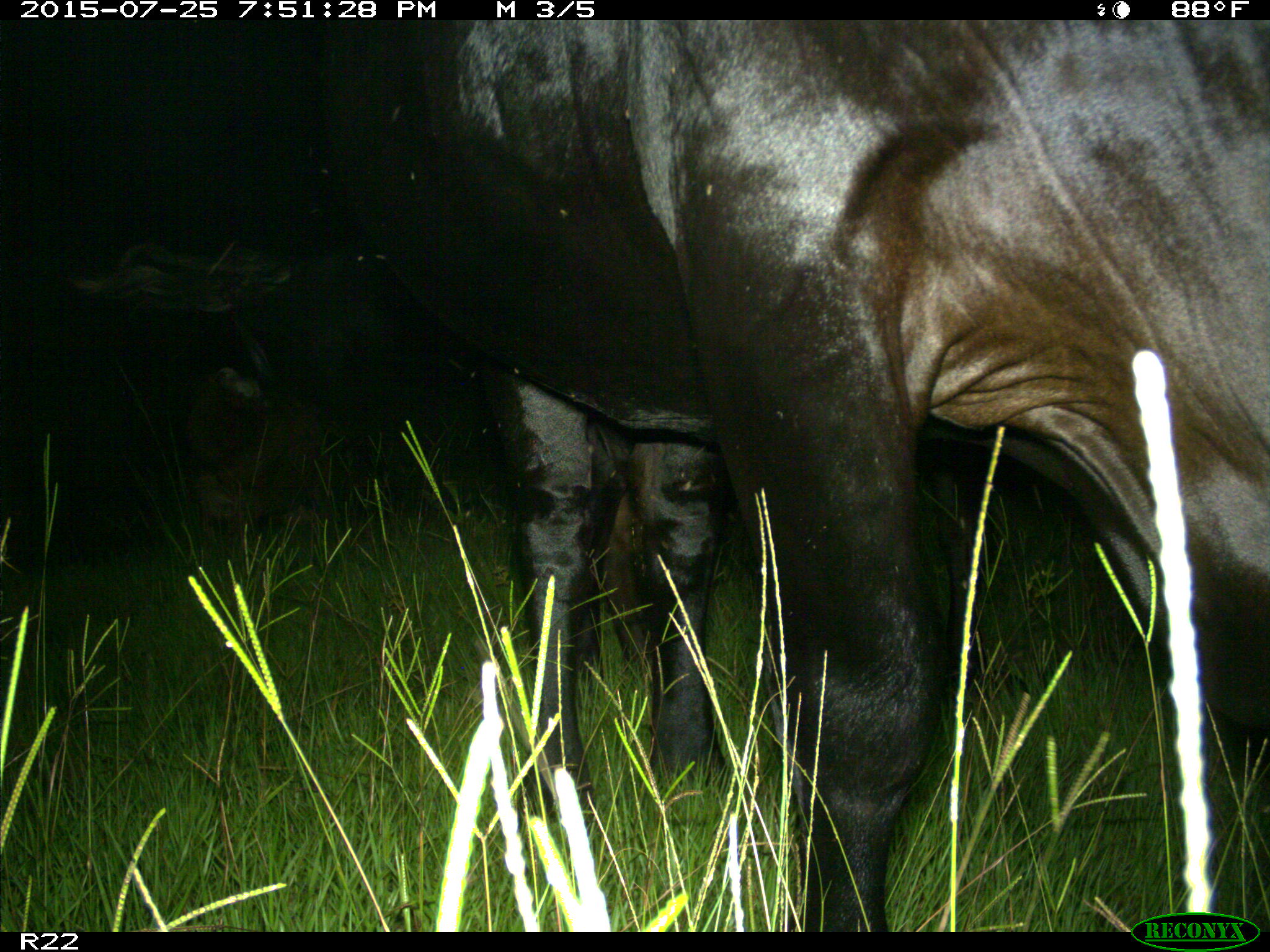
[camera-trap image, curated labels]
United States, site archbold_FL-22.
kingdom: Animalia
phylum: Chordata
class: Mammalia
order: Artiodactyla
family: Bovidae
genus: Bos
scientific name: Bos taurus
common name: domestic cow